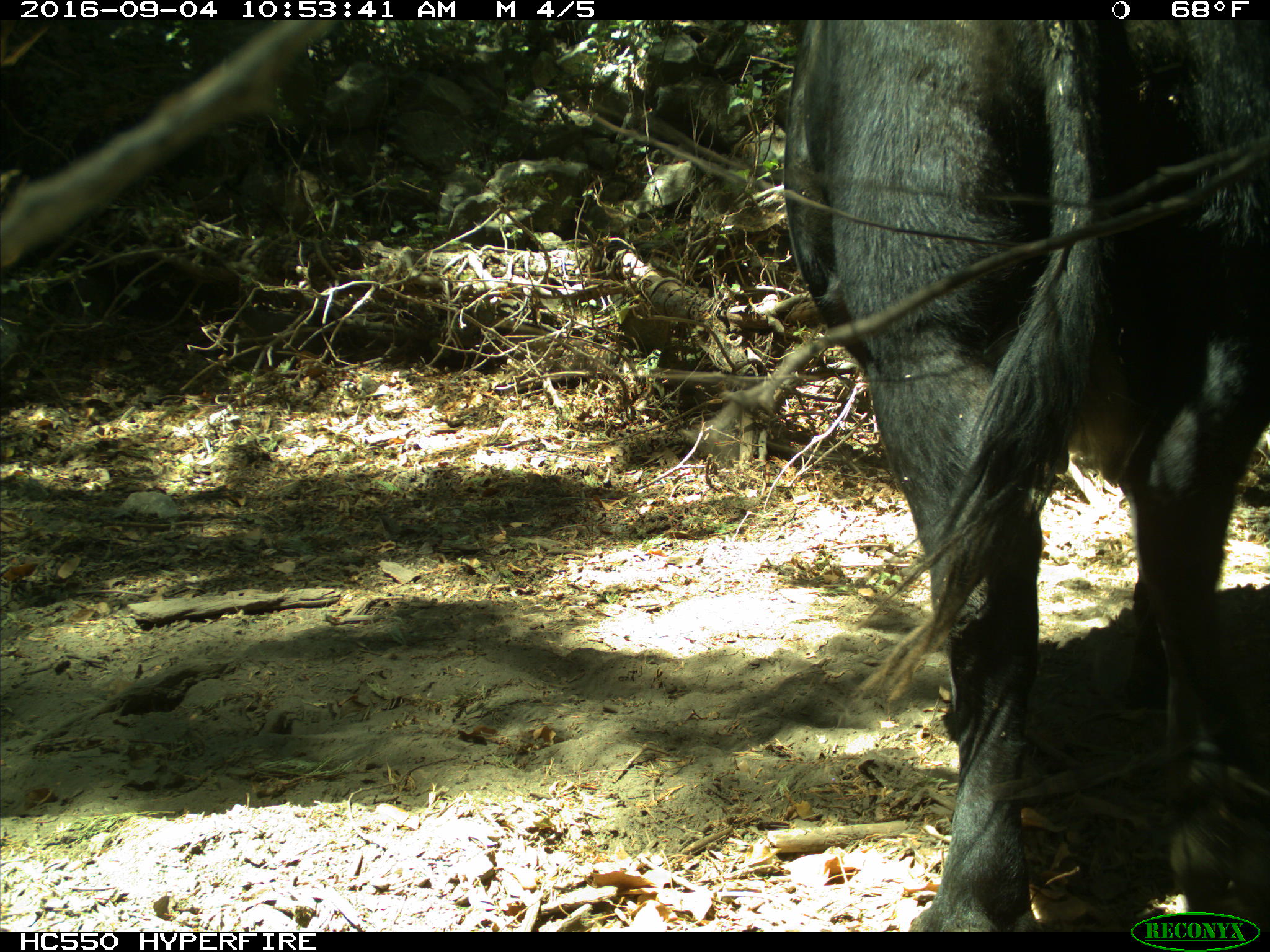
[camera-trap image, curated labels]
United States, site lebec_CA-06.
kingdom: Animalia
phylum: Chordata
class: Mammalia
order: Artiodactyla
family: Bovidae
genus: Bos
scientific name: Bos taurus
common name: domestic cow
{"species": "Bos taurus (domestic cow)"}